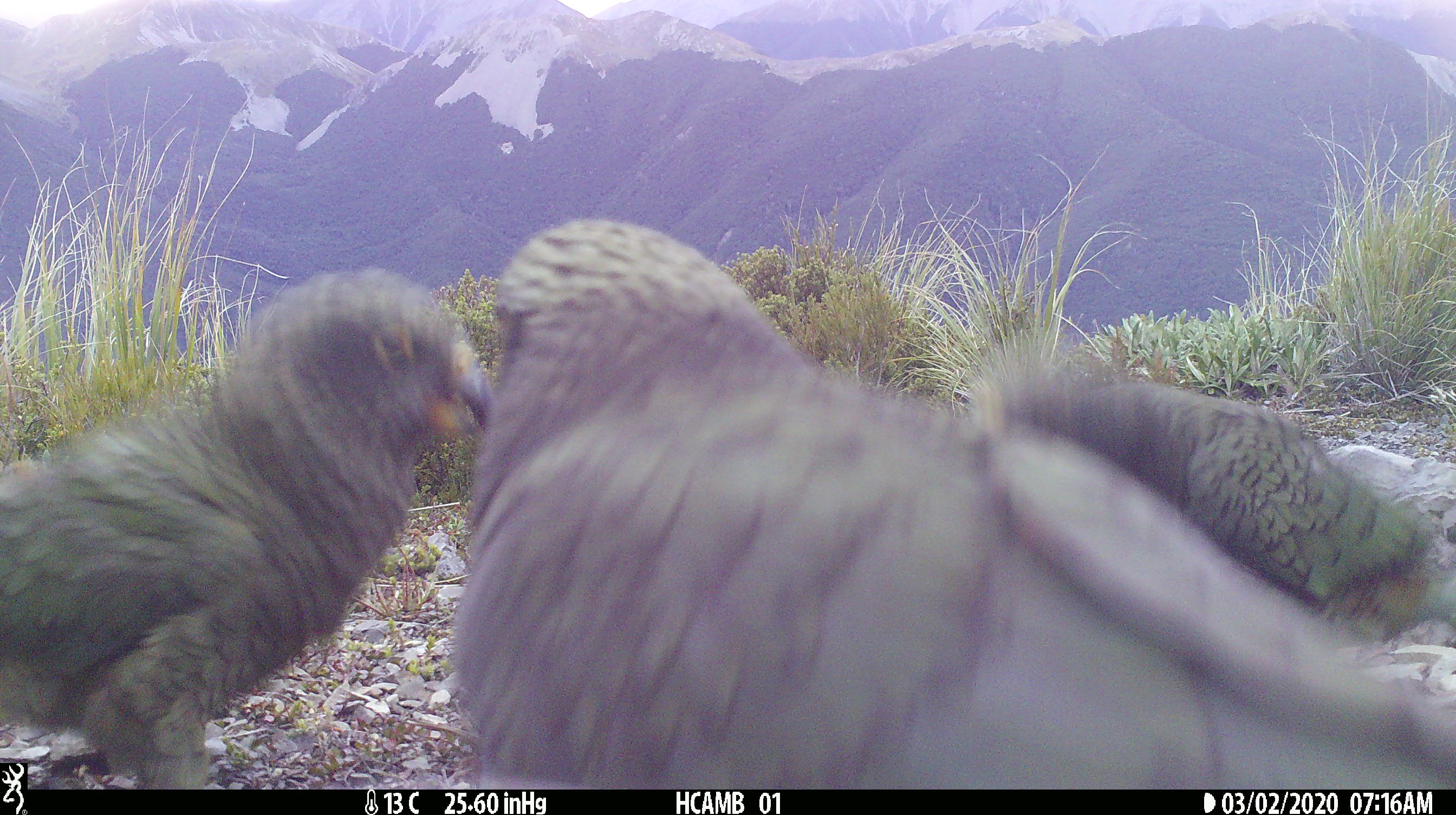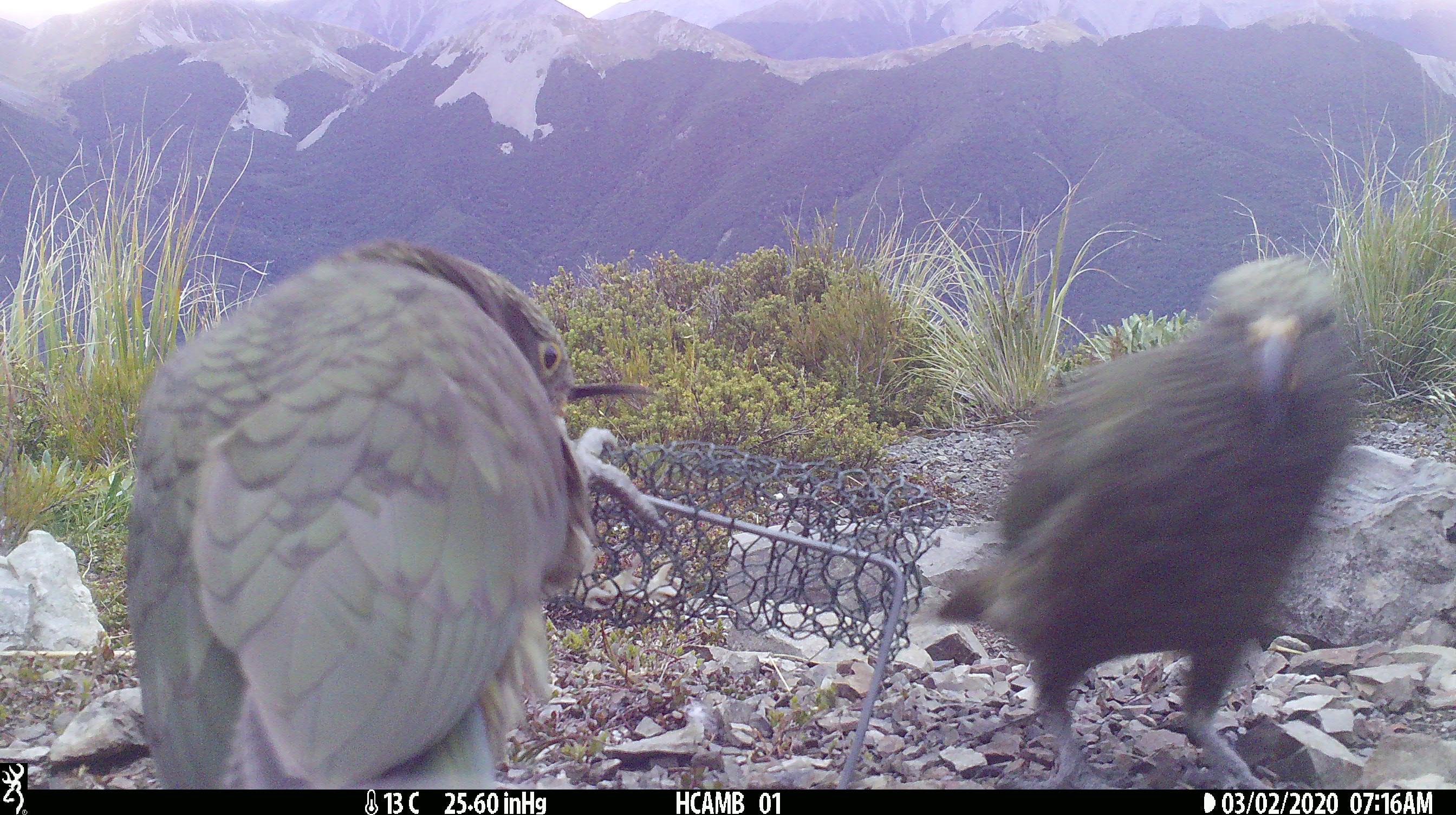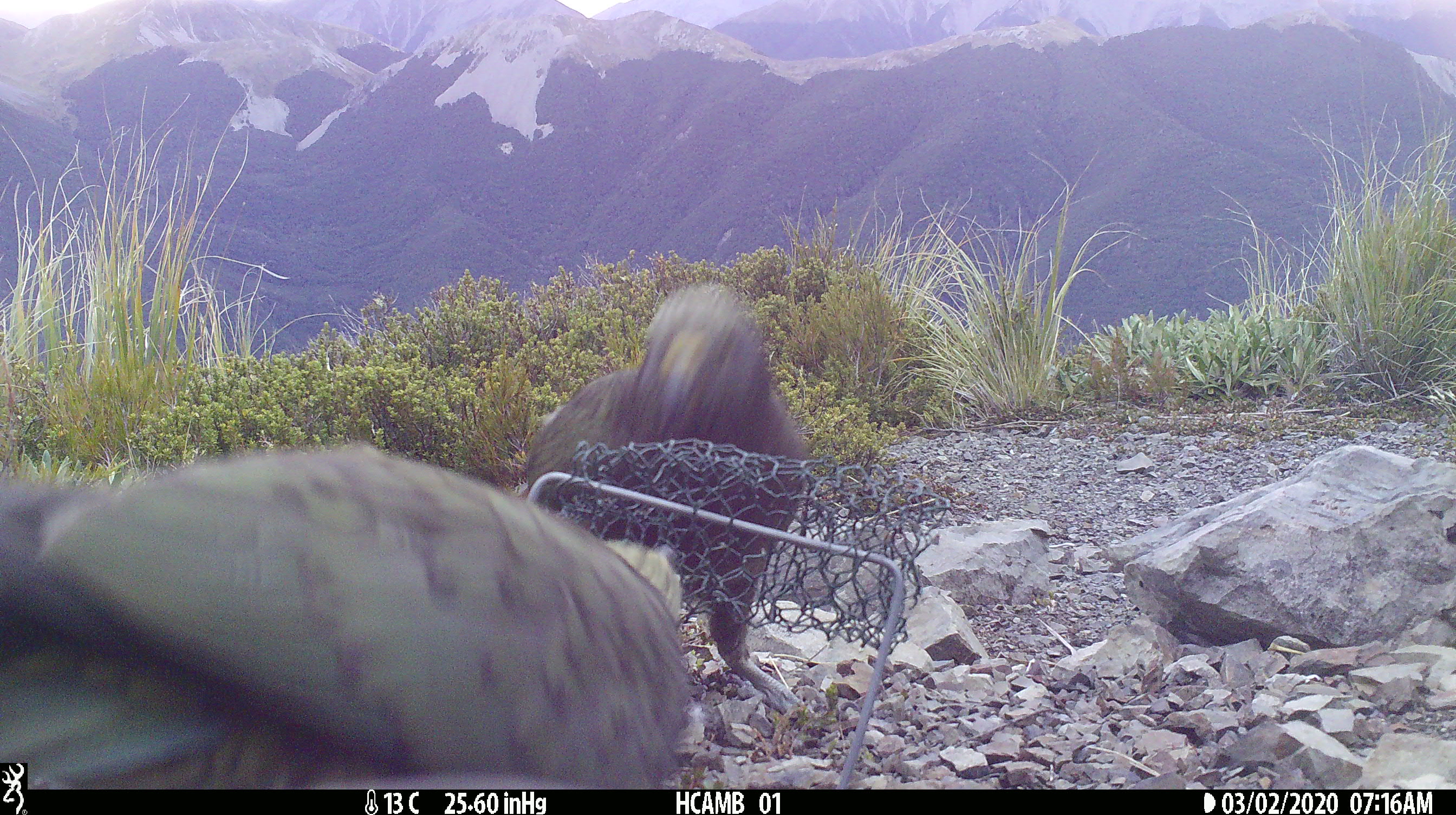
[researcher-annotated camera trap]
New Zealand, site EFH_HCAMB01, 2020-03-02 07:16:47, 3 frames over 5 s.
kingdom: Animalia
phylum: Chordata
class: Aves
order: Psittaciformes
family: Strigopidae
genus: Nestor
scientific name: Nestor notabilis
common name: kea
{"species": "kea (Nestor notabilis)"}